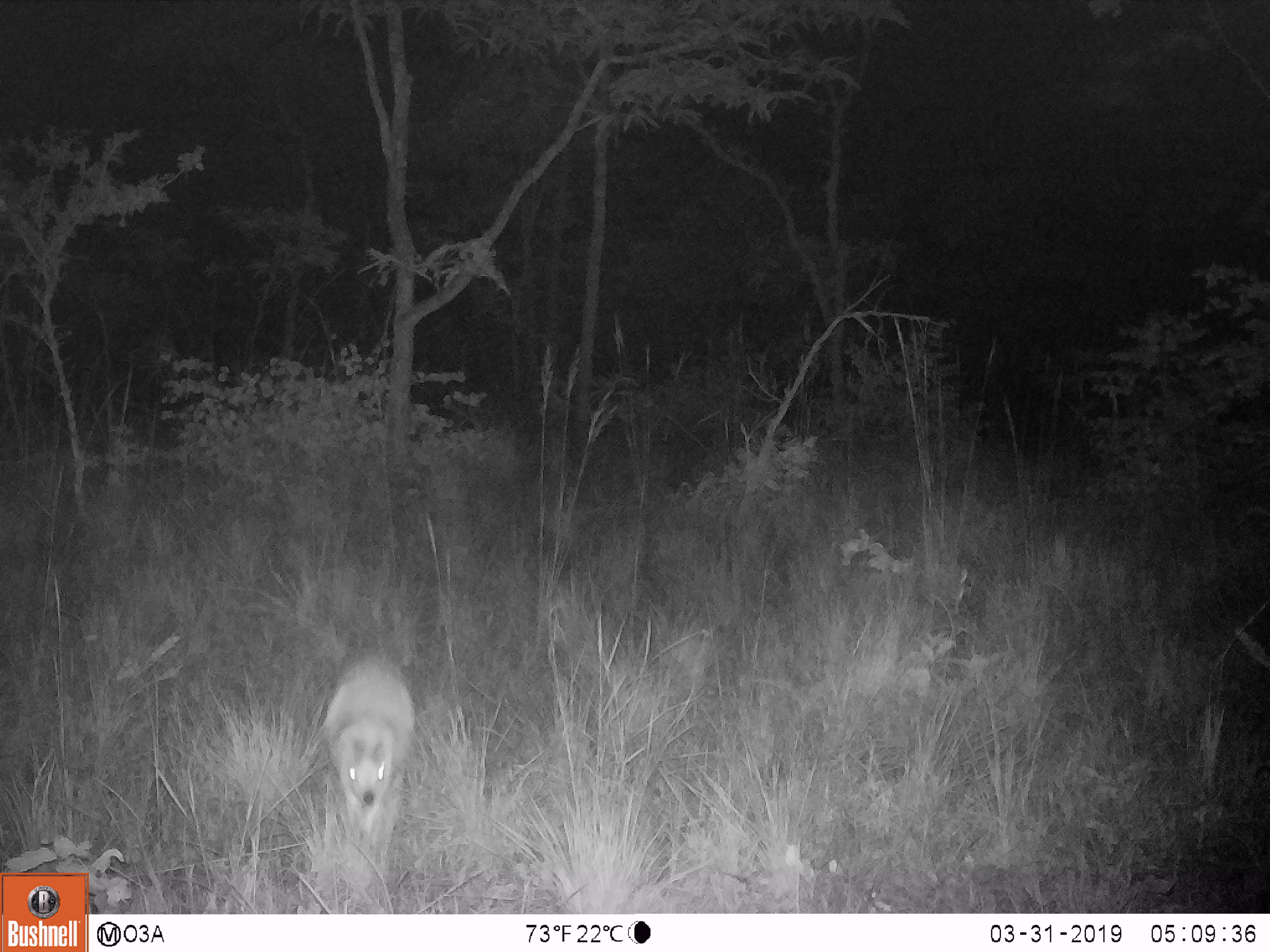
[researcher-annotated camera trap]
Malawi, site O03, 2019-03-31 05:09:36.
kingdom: Animalia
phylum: Chordata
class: Mammalia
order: Artiodactyla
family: Bovidae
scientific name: Antilopinae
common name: small antelope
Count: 1.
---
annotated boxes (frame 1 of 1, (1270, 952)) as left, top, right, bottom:
small antelope: 315, 638, 428, 880